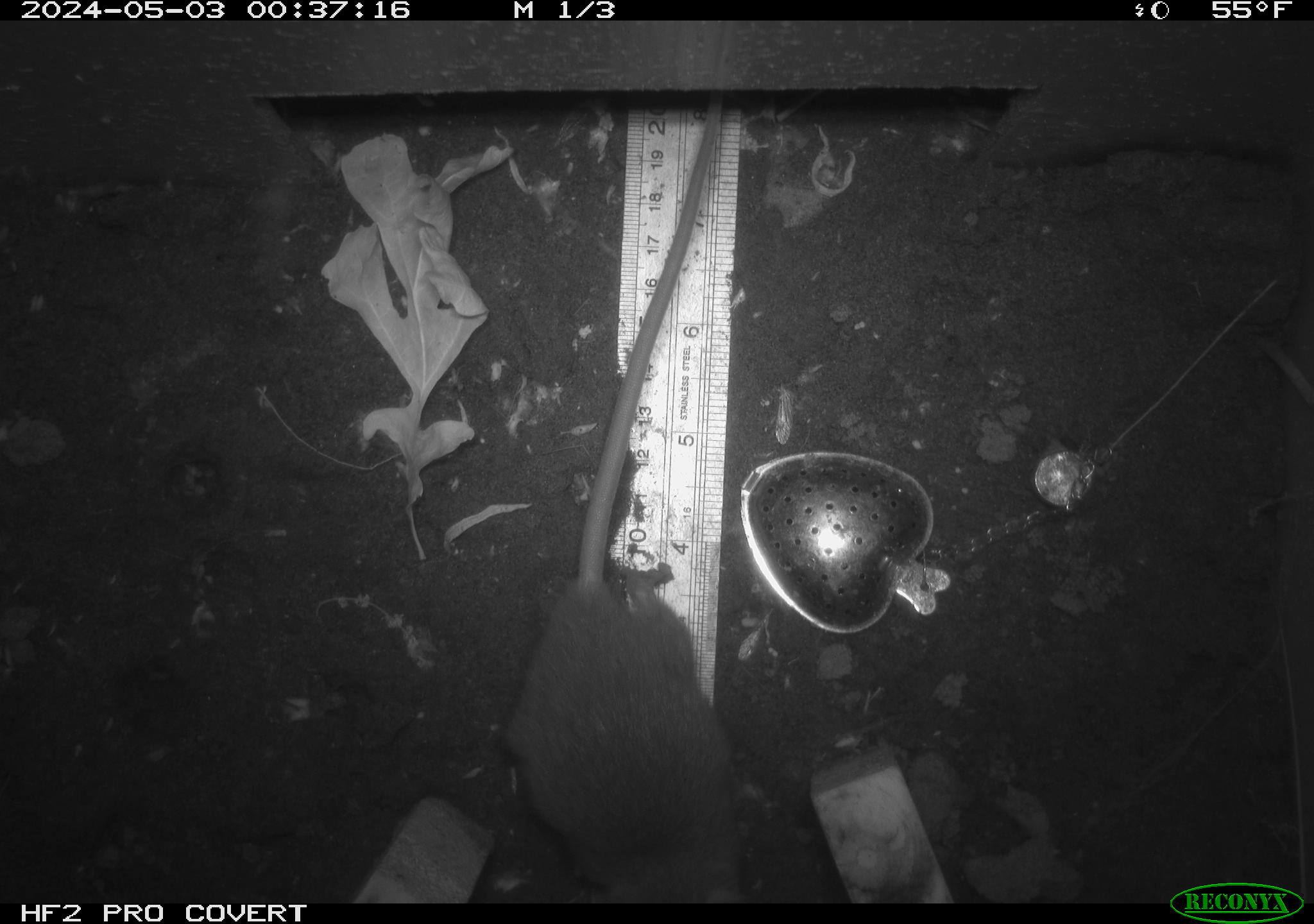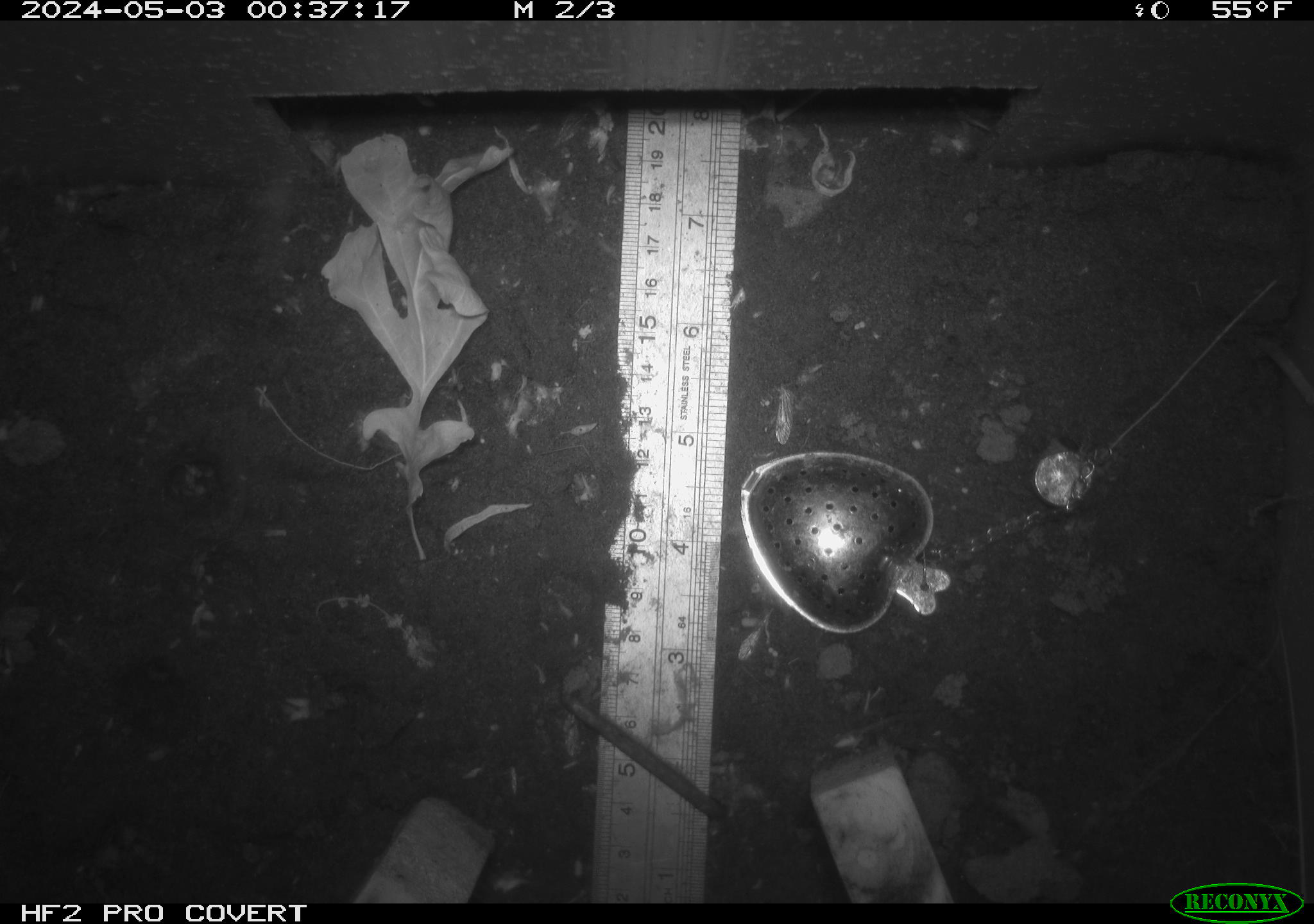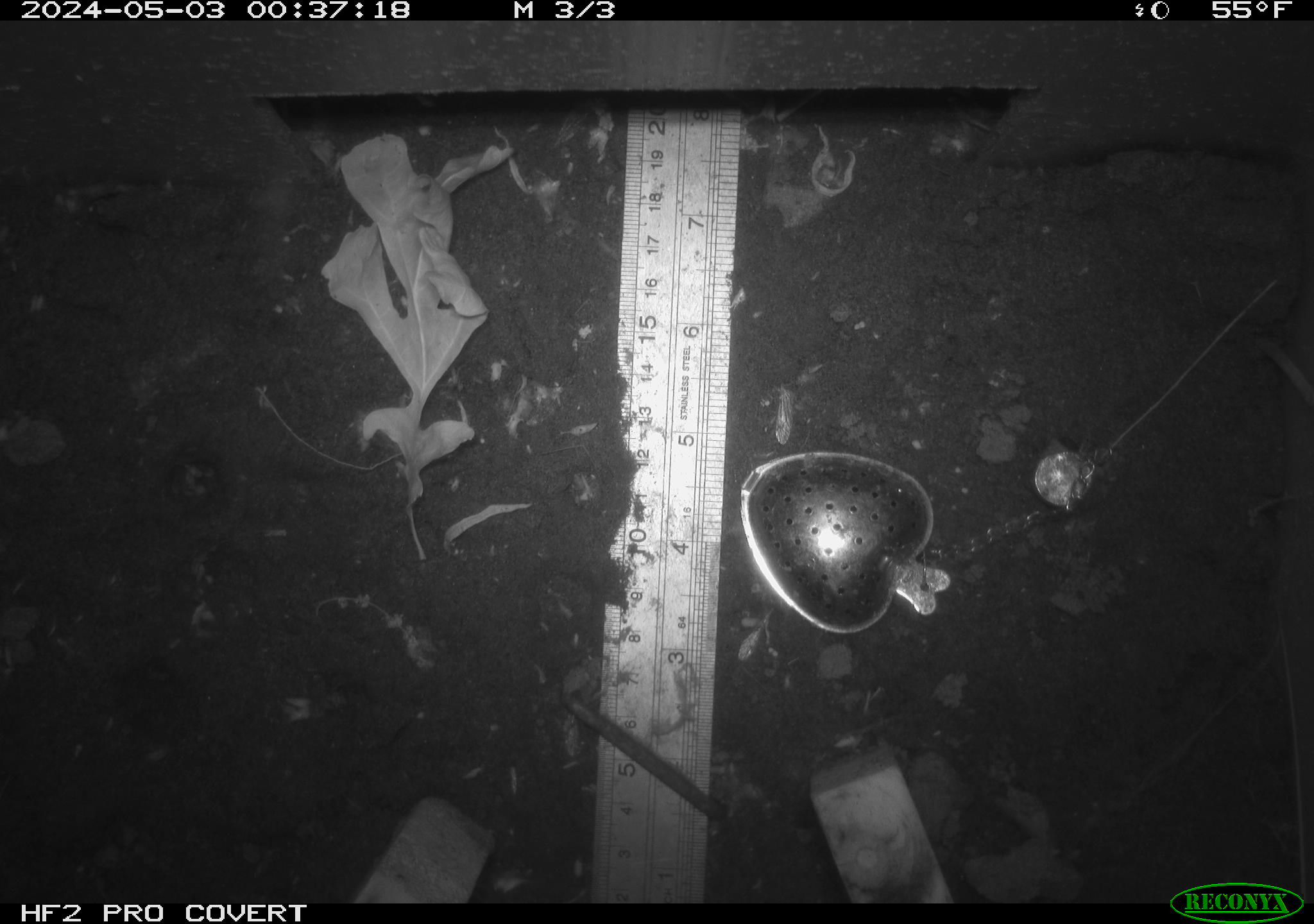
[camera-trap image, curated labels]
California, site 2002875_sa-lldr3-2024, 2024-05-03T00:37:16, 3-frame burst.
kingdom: Animalia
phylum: Chordata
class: Mammalia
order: Rodentia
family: Muridae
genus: Rattus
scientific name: Rattus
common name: rat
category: rattus species